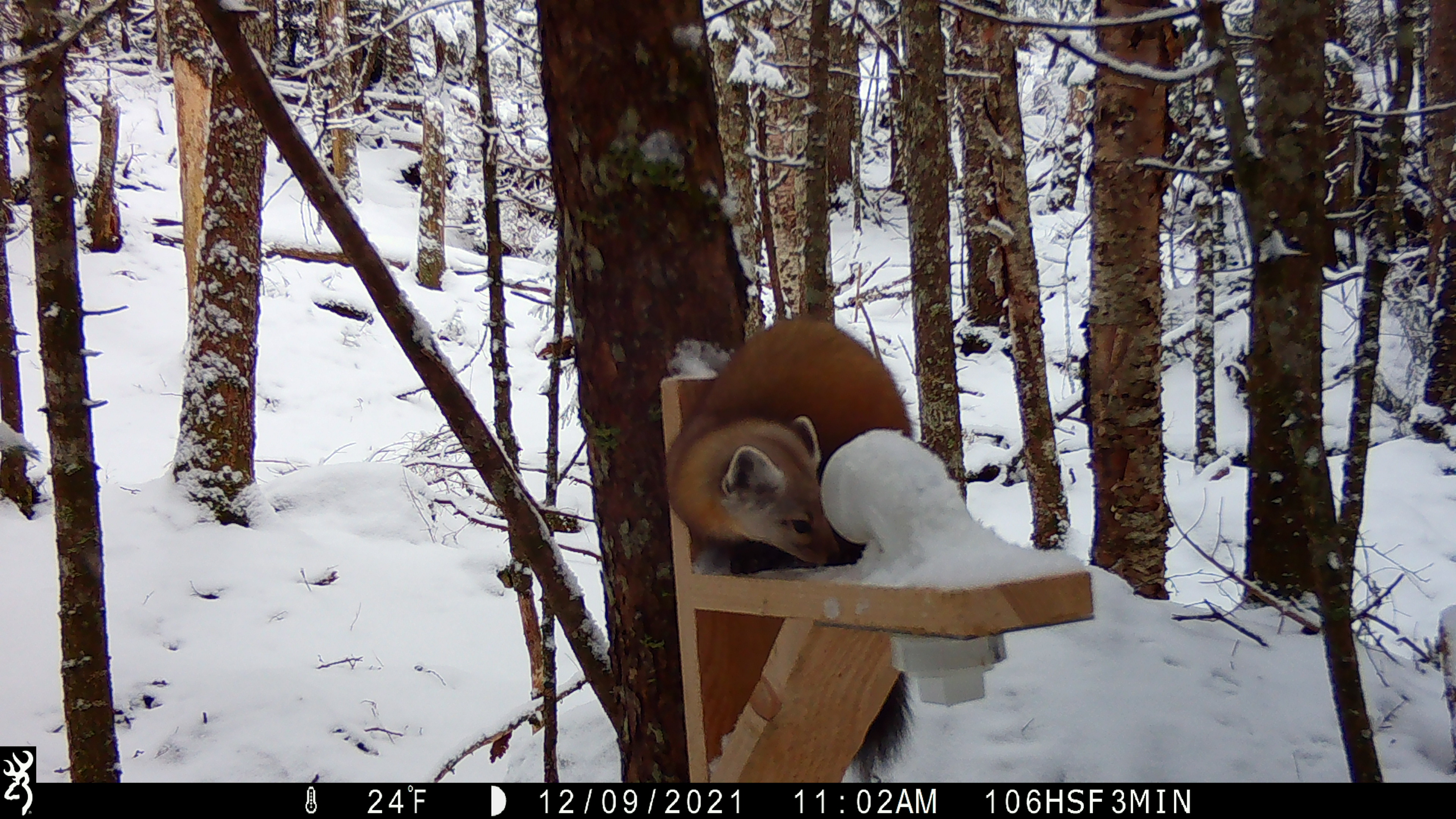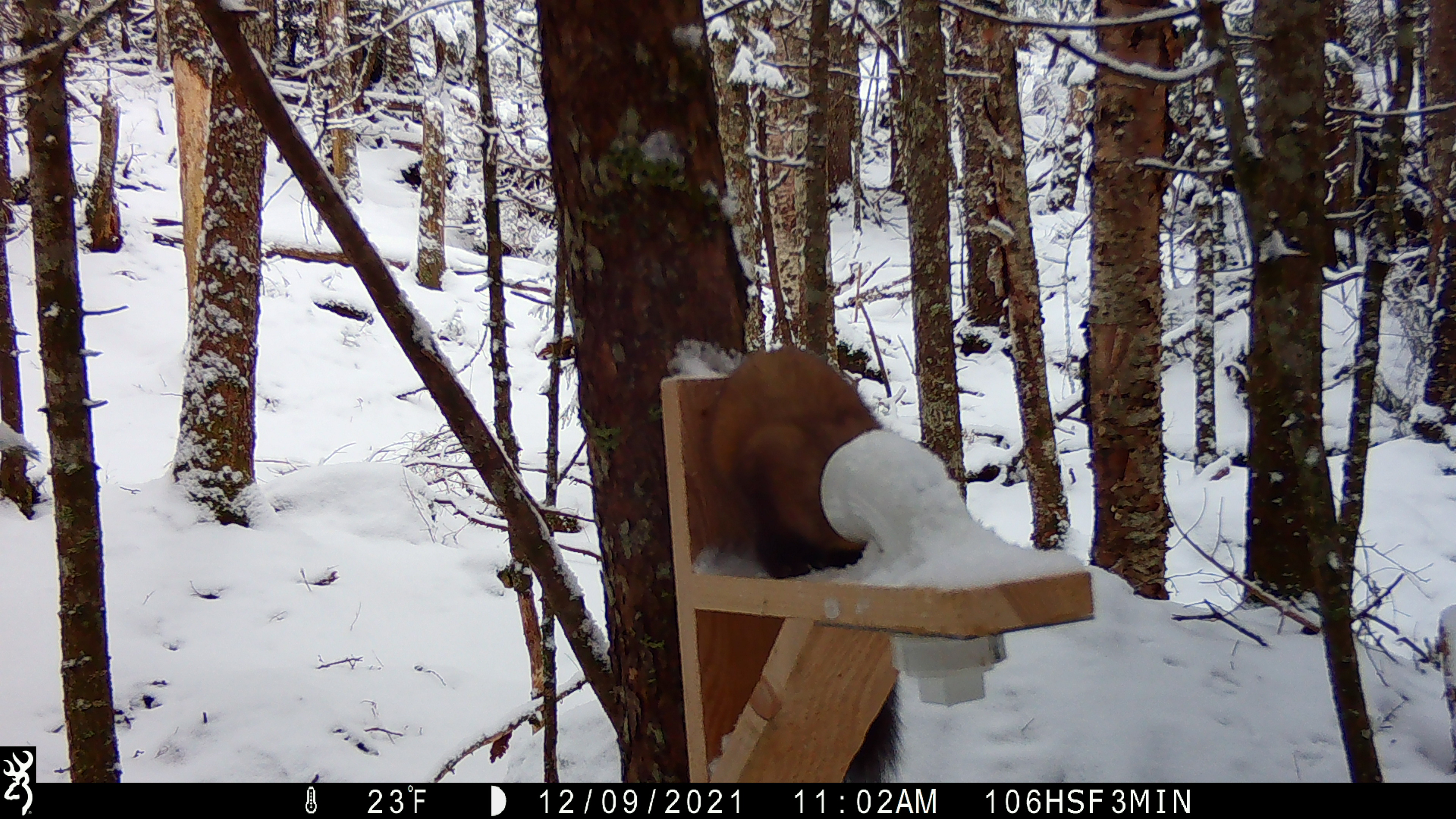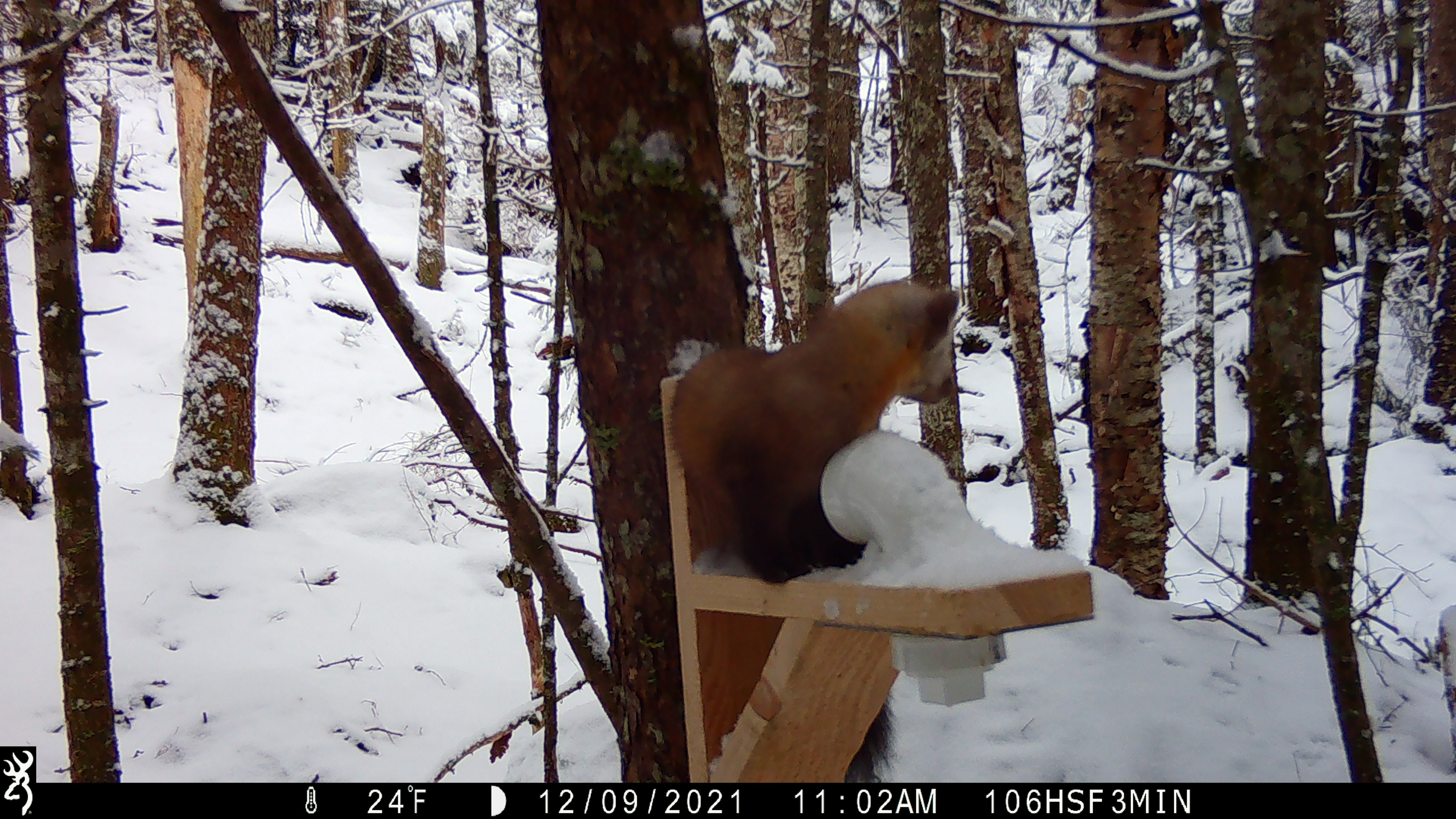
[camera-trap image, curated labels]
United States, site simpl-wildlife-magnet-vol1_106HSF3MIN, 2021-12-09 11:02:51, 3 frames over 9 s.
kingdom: Animalia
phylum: Chordata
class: Mammalia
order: Carnivora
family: Mustelidae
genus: Martes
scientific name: Martes americana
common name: american marten